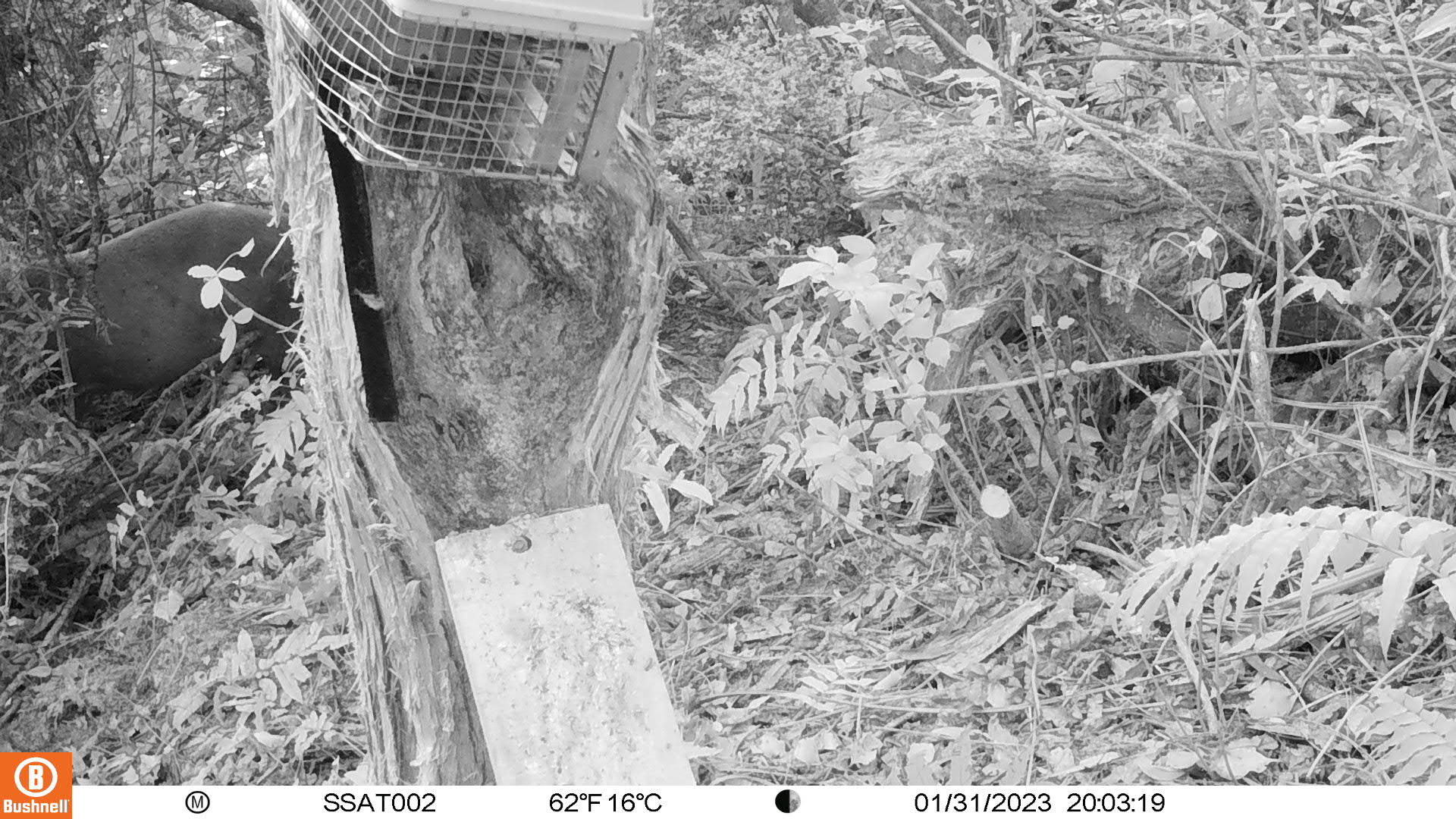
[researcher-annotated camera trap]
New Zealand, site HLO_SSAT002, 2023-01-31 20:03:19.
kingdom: Animalia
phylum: Chordata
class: Mammalia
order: Artiodactyla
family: Suidae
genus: Sus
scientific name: Sus scrofa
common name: pig